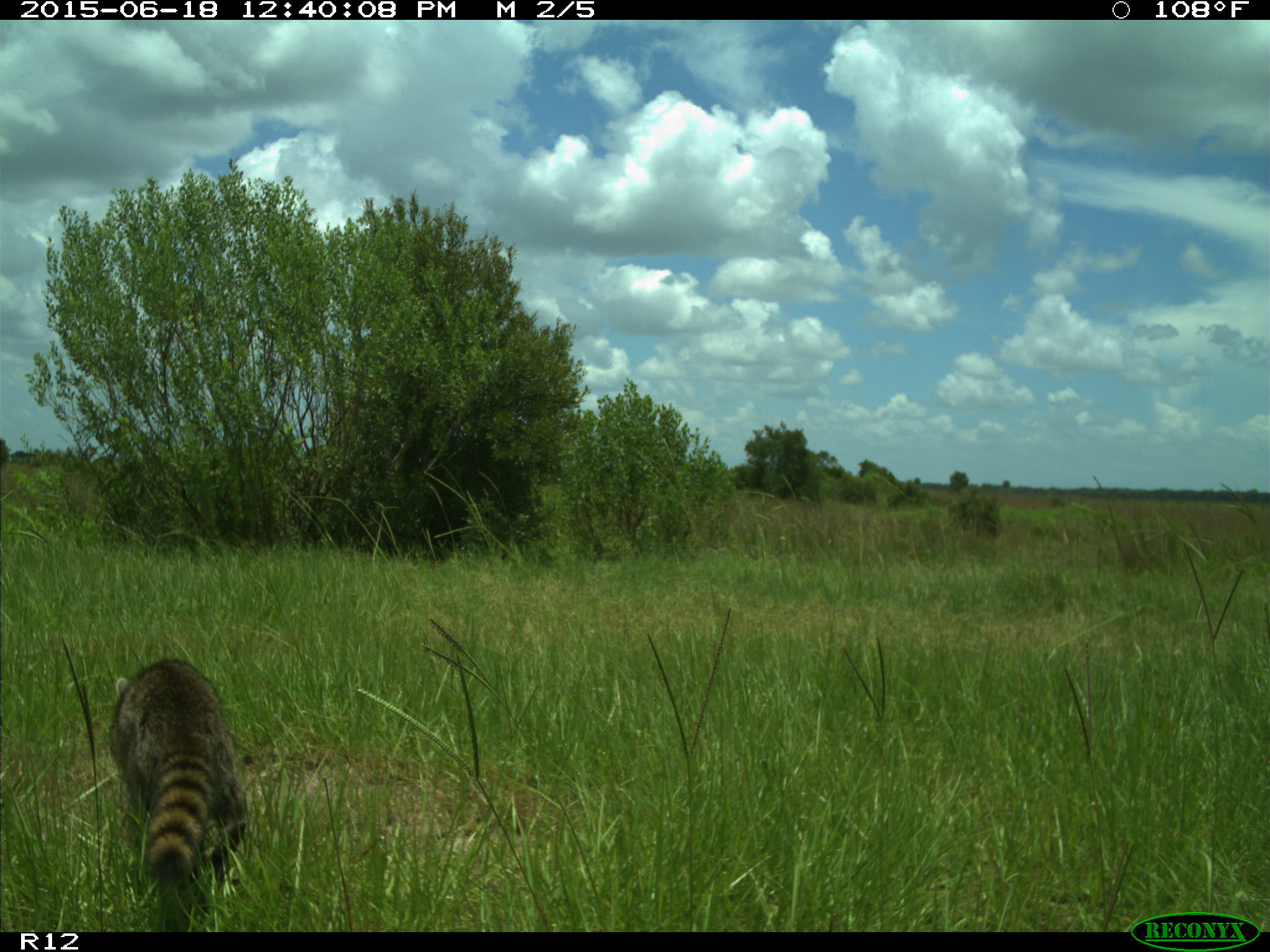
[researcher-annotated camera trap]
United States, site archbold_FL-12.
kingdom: Animalia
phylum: Chordata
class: Mammalia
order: Carnivora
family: Procyonidae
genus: Procyon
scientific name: Procyon lotor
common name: common raccoon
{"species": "Procyon lotor (common raccoon)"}